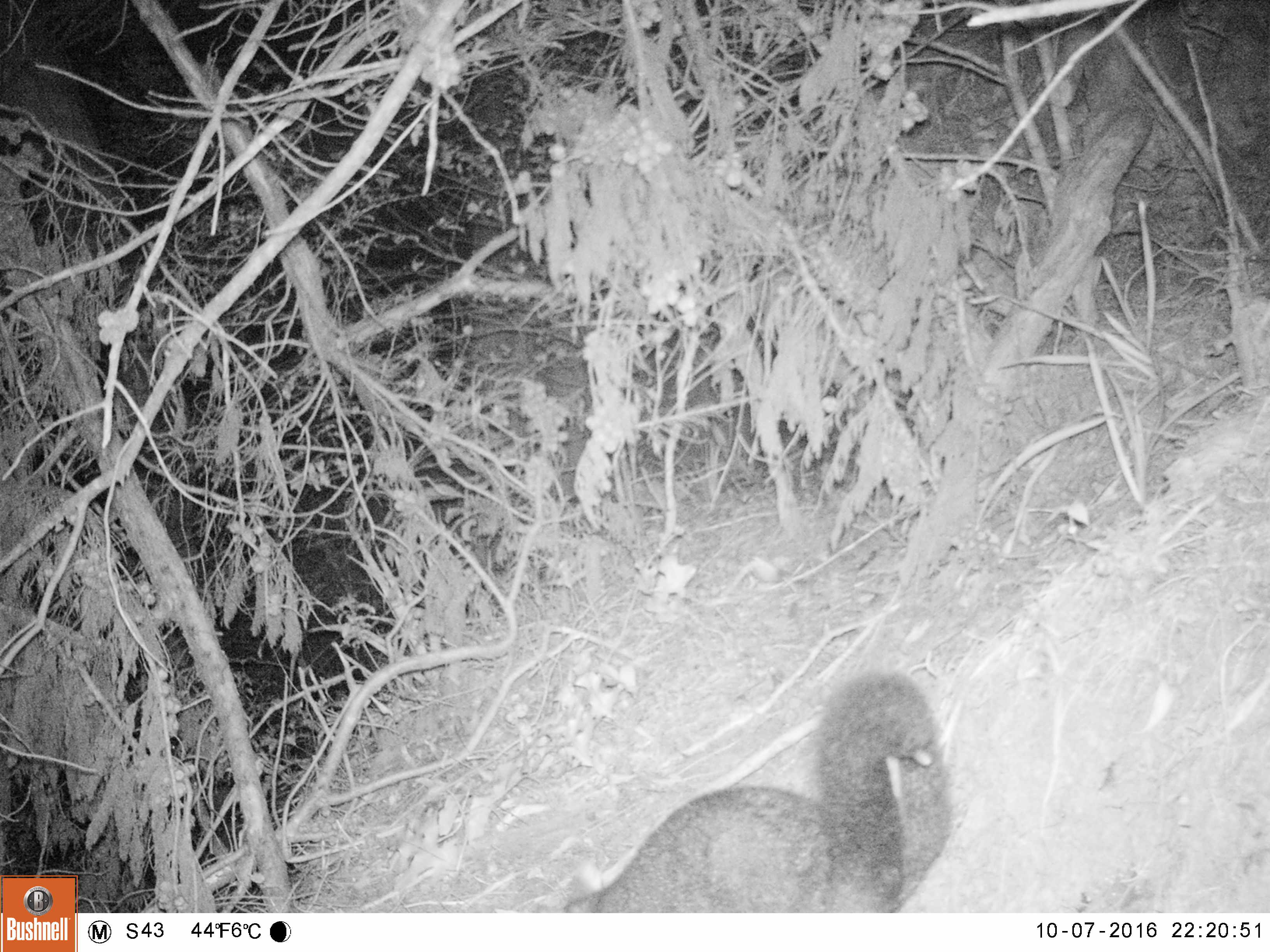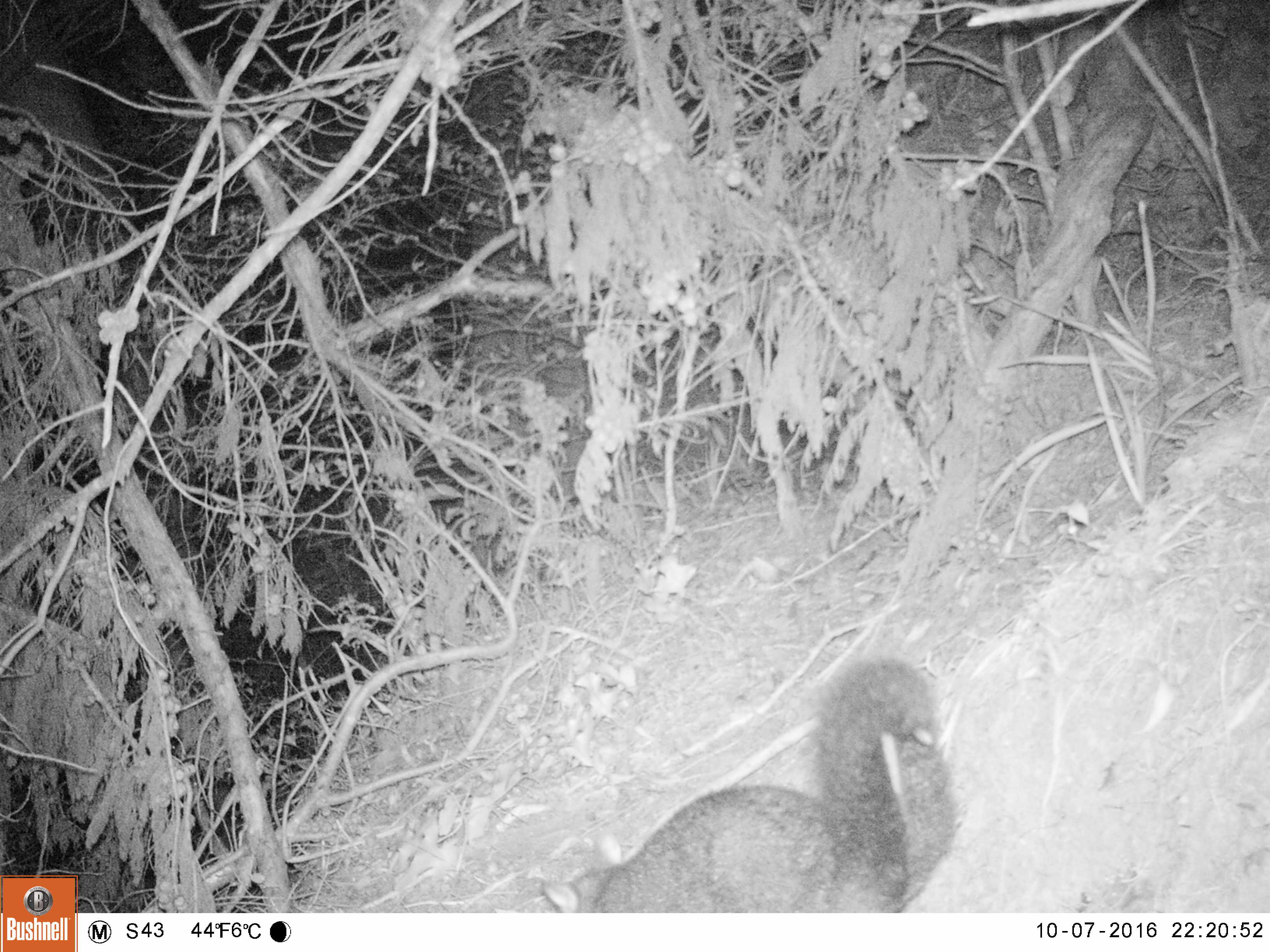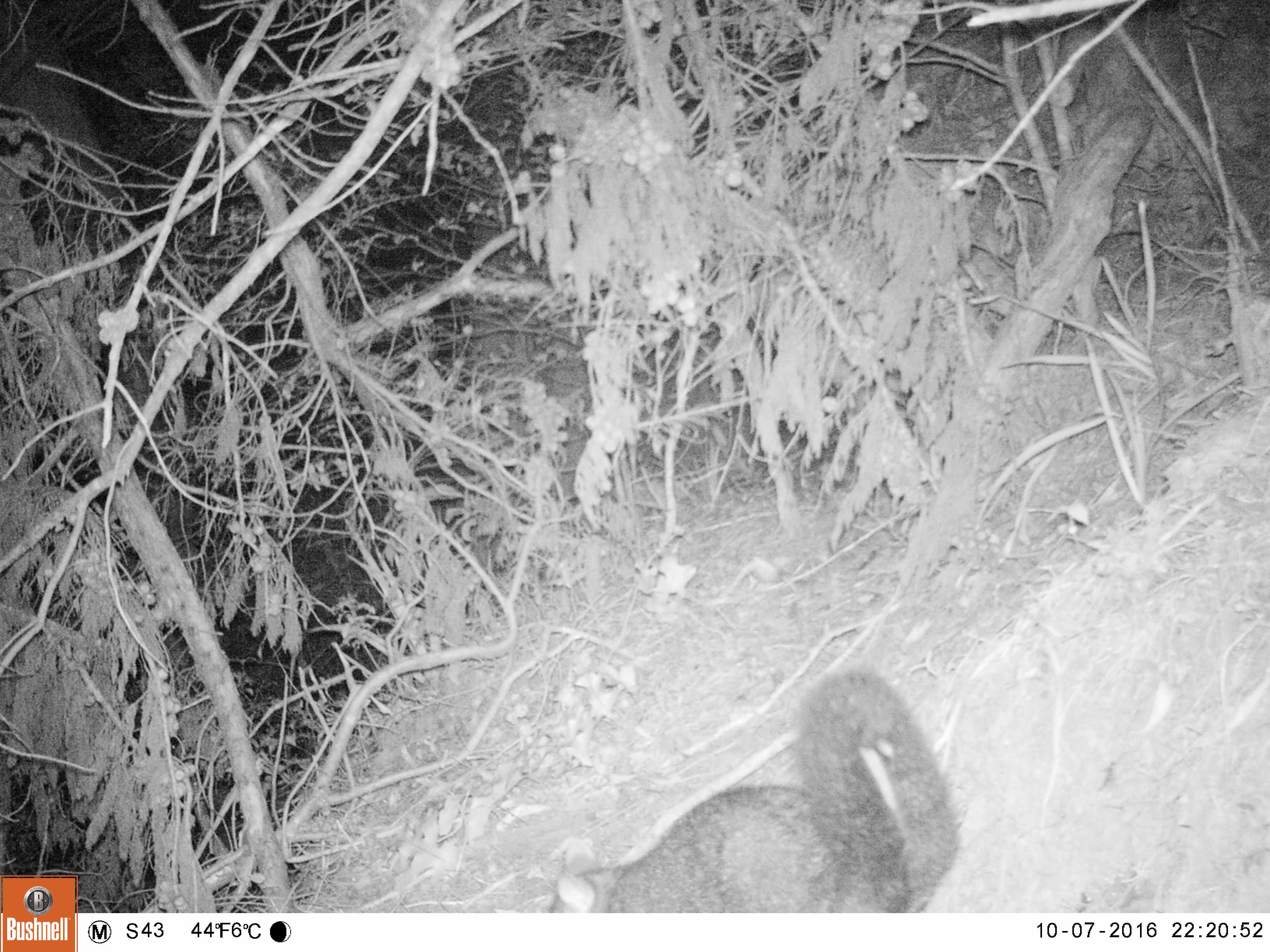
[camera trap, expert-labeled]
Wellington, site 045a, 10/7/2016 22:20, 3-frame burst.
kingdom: Animalia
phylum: Chordata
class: Mammalia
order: Didelphimorphia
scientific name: Didelphimorphia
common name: possum